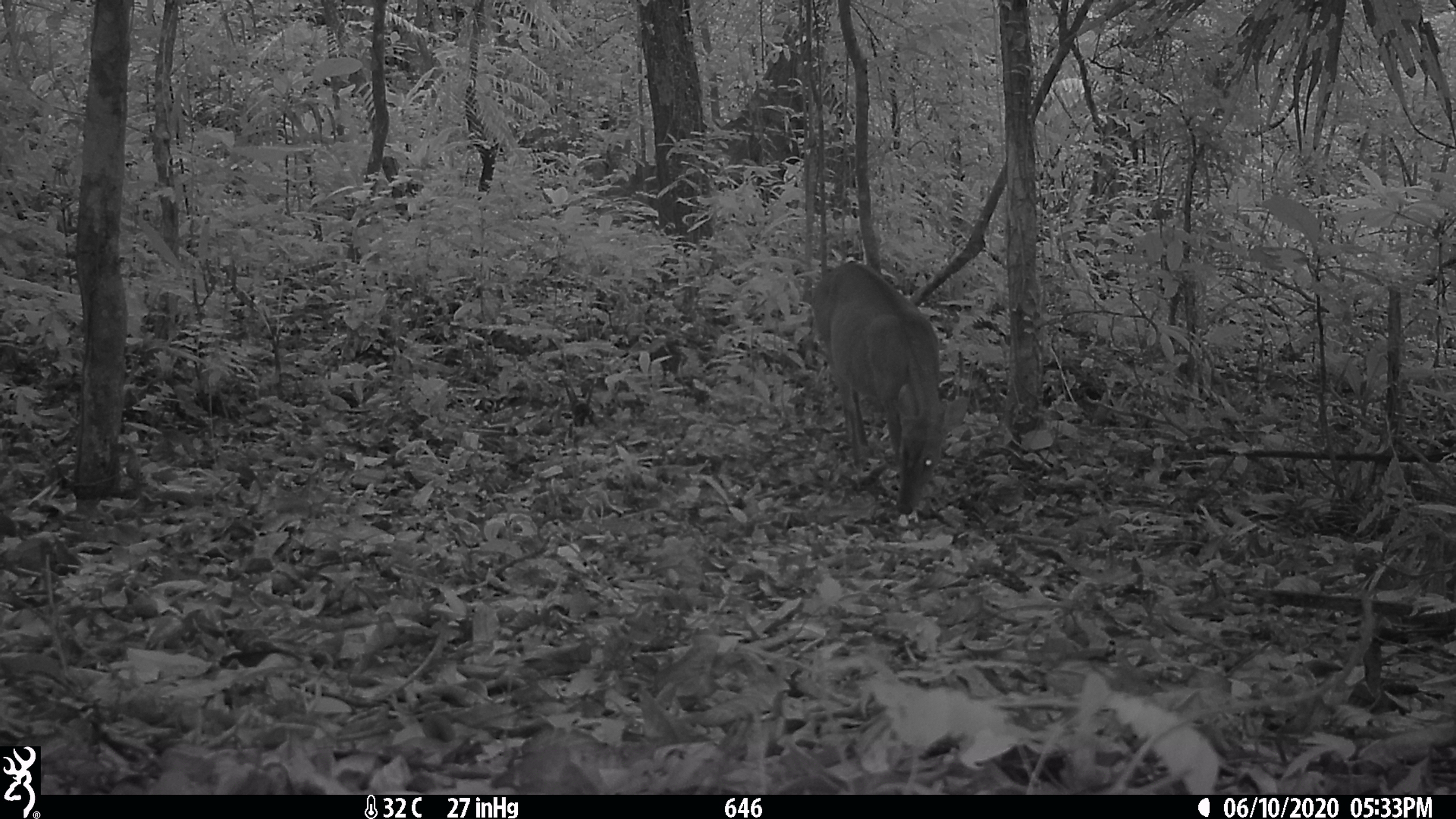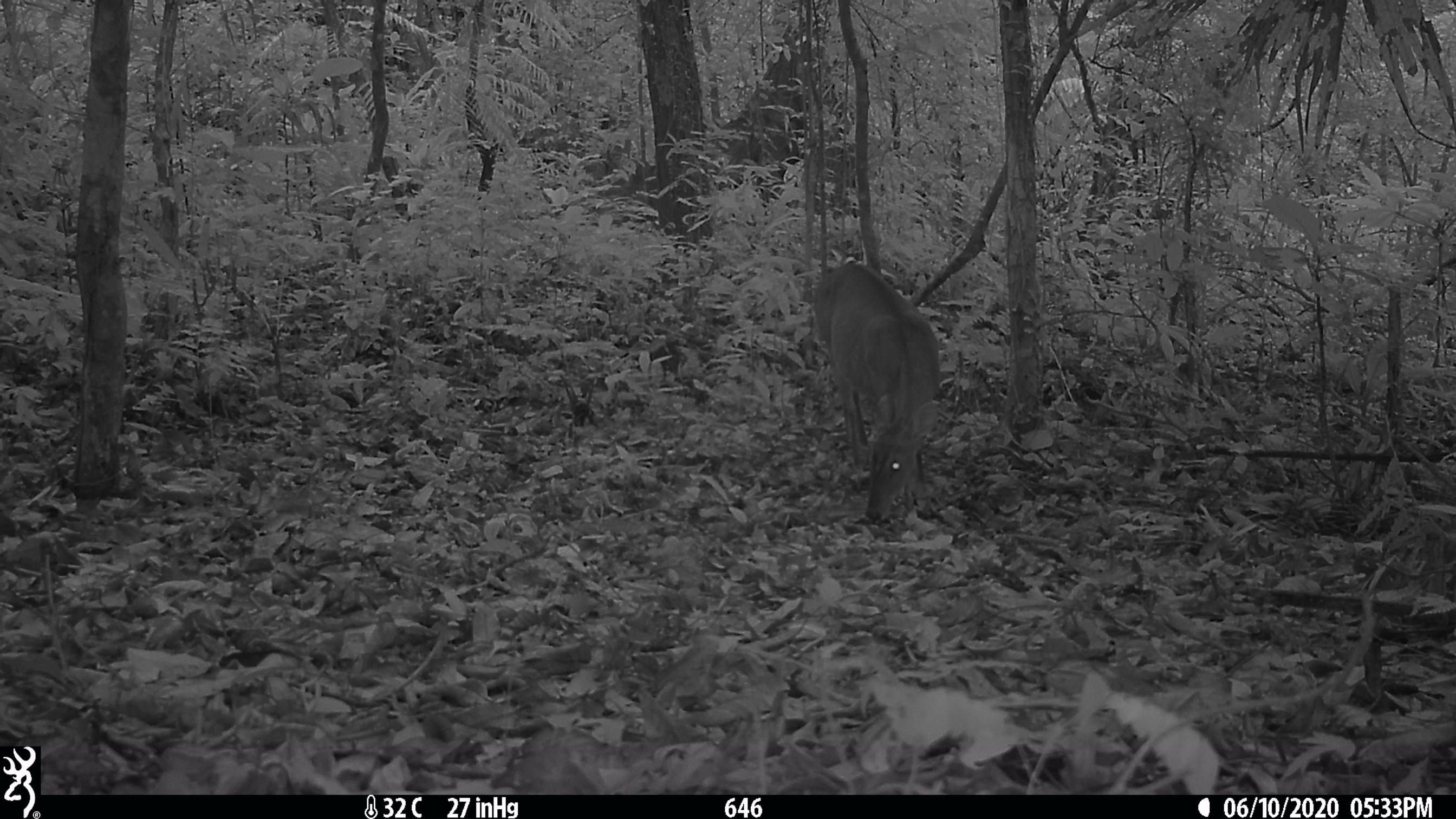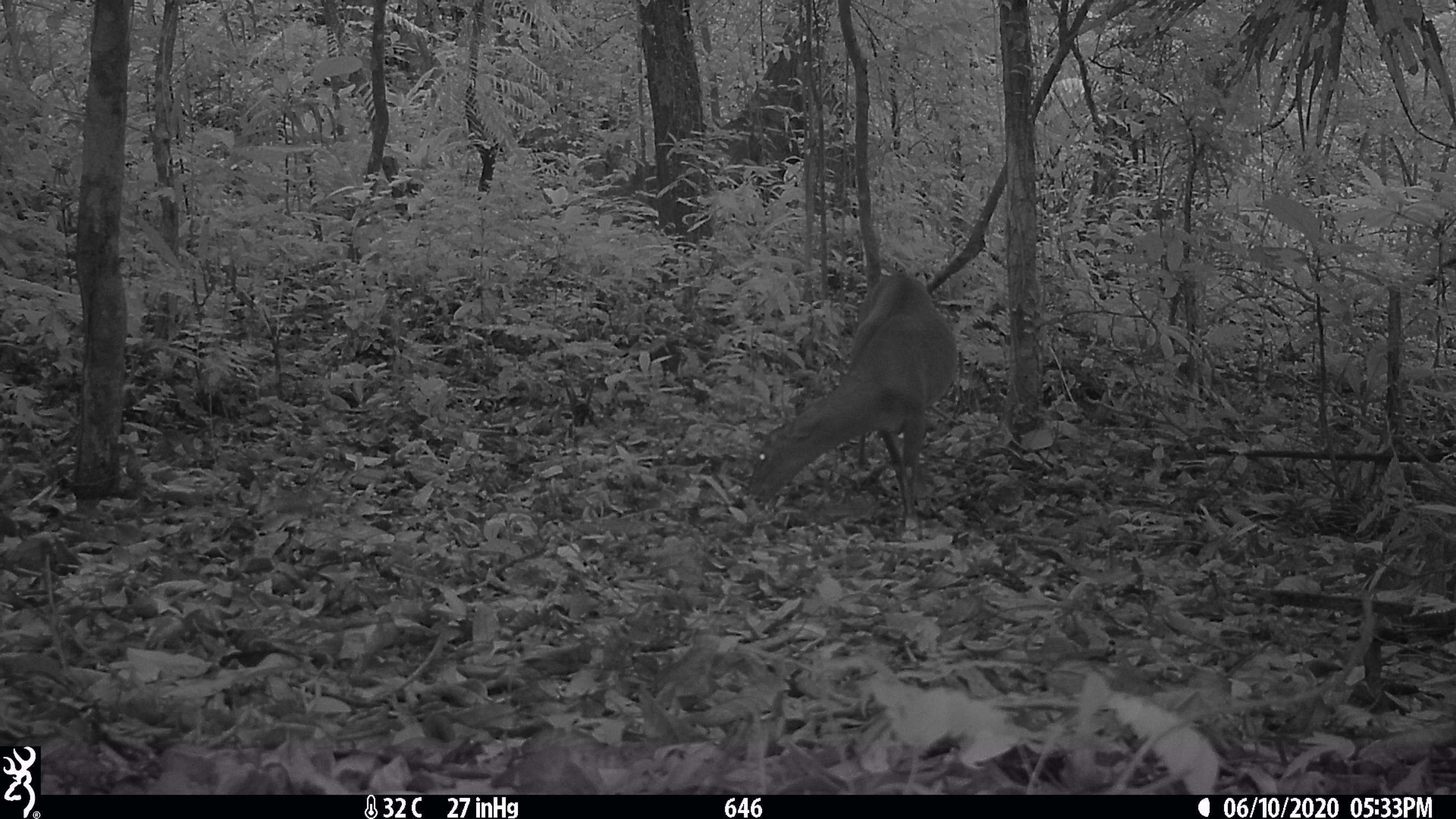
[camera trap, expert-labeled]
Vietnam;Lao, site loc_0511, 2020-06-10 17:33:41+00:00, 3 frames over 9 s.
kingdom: Animalia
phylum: Chordata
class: Mammalia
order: Artiodactyla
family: Cervidae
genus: Muntiacus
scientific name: Muntiacus vuquangensis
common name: large-antlered muntjac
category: large antlered muntjac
Large antlered muntjac (large-antlered muntjac) (Muntiacus vuquangensis). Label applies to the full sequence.